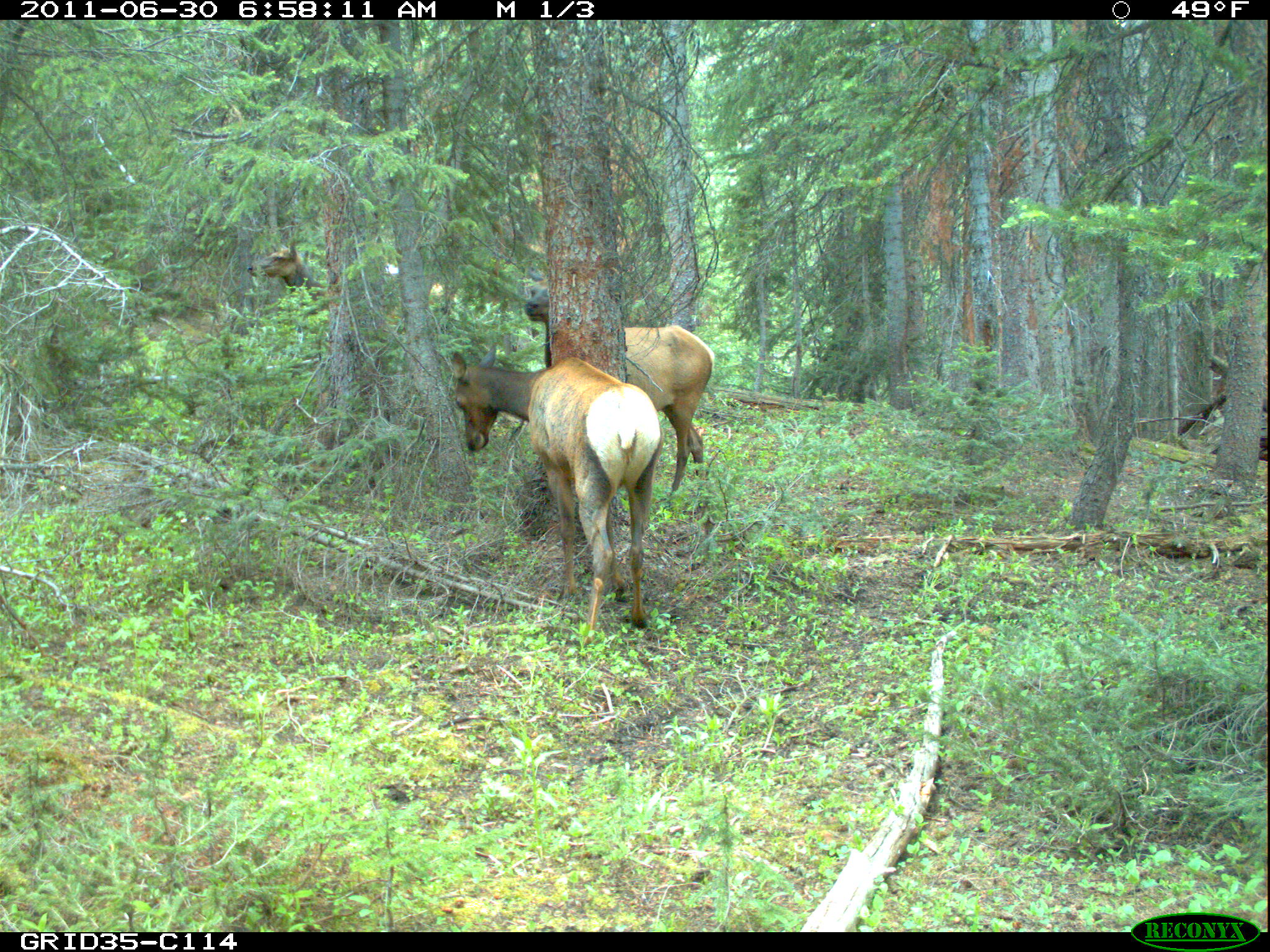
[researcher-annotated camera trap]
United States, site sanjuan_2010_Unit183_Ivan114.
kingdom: Animalia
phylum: Chordata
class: Mammalia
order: Artiodactyla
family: Cervidae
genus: Cervus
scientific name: Cervus elaphus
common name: red deer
Cervus elaphus (red deer).